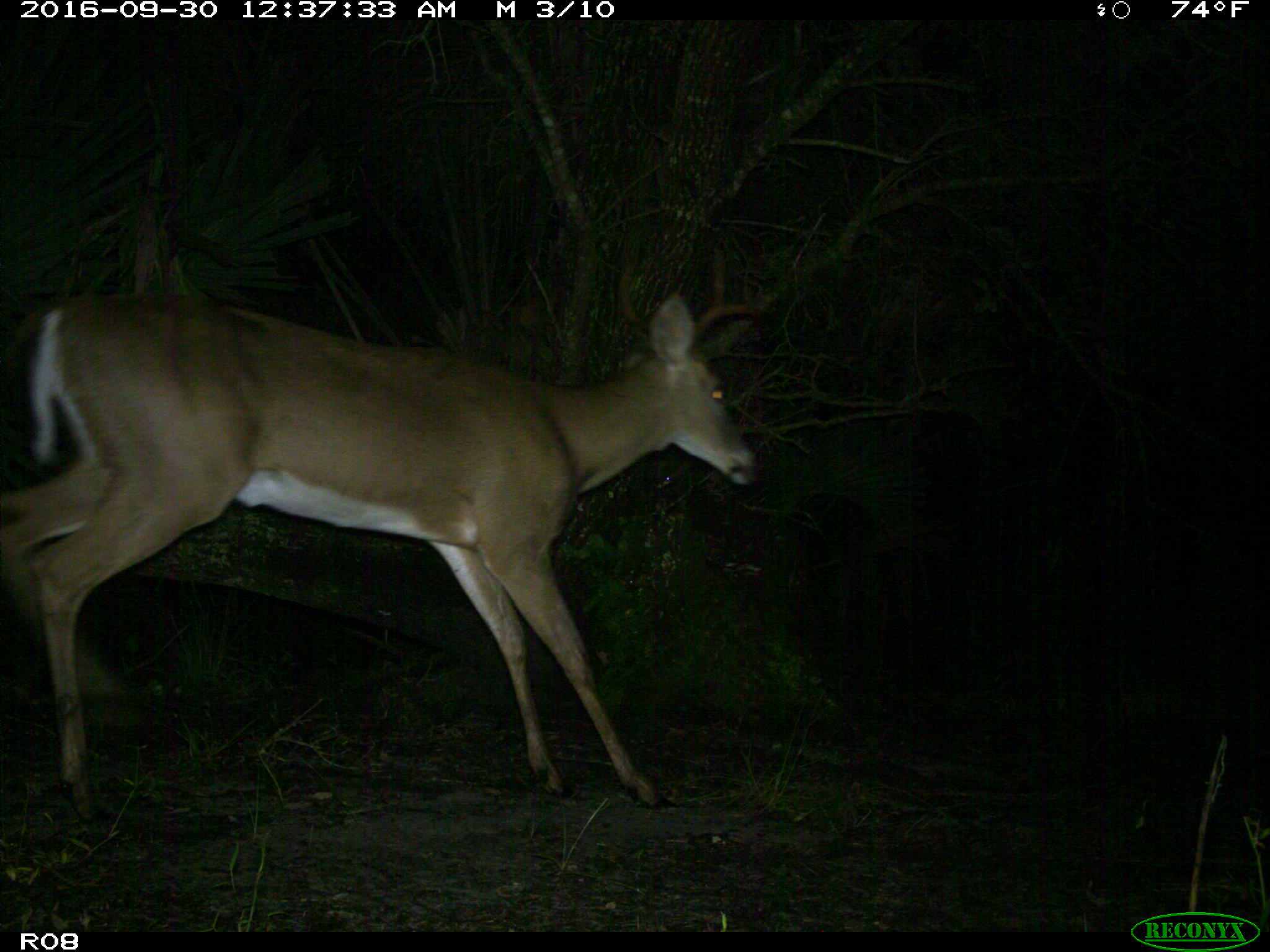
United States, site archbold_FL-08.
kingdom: Animalia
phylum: Chordata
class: Mammalia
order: Artiodactyla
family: Cervidae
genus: Odocoileus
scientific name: Odocoileus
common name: deer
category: unidentified deer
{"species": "unidentified deer (deer) (Odocoileus)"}